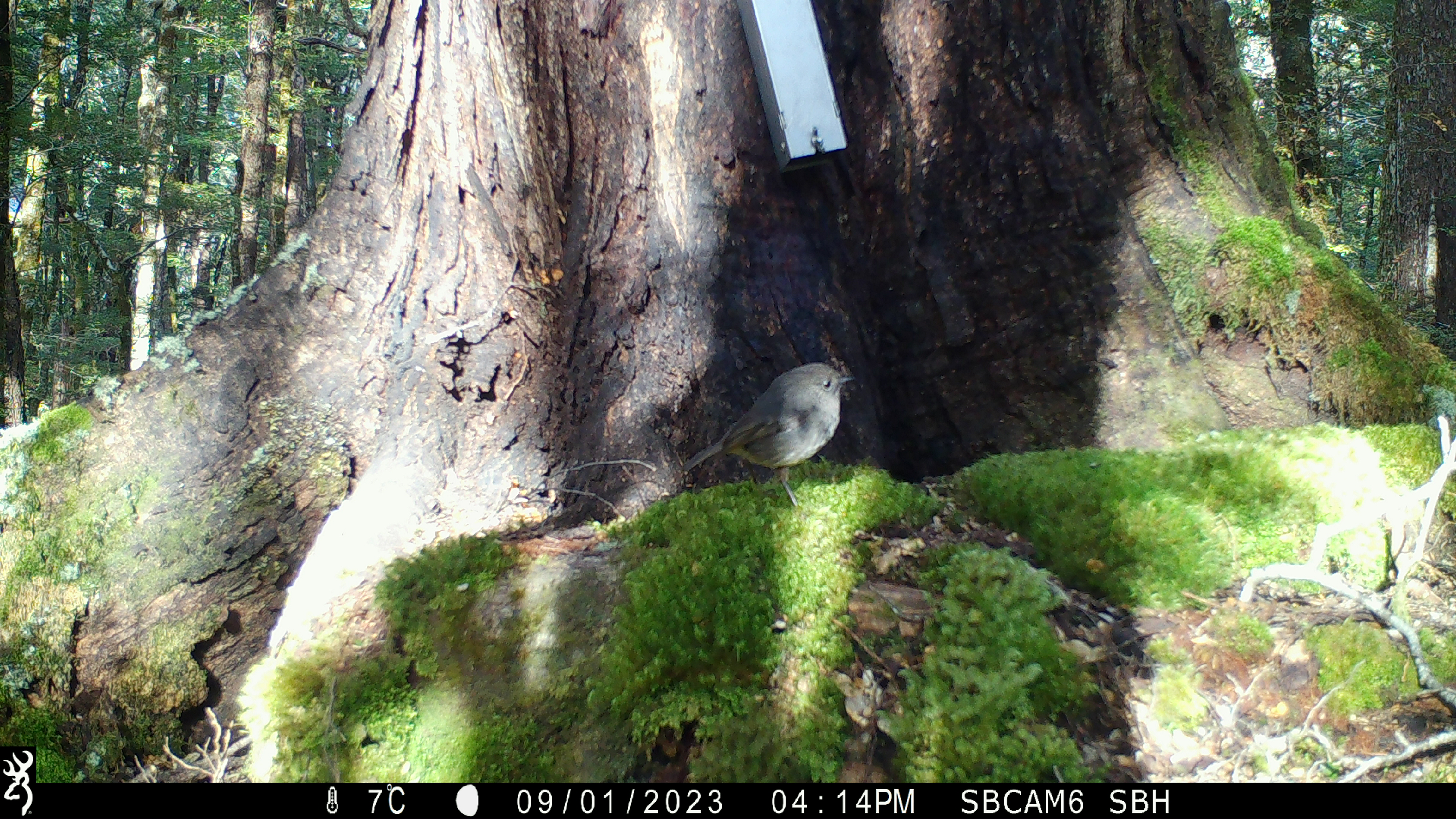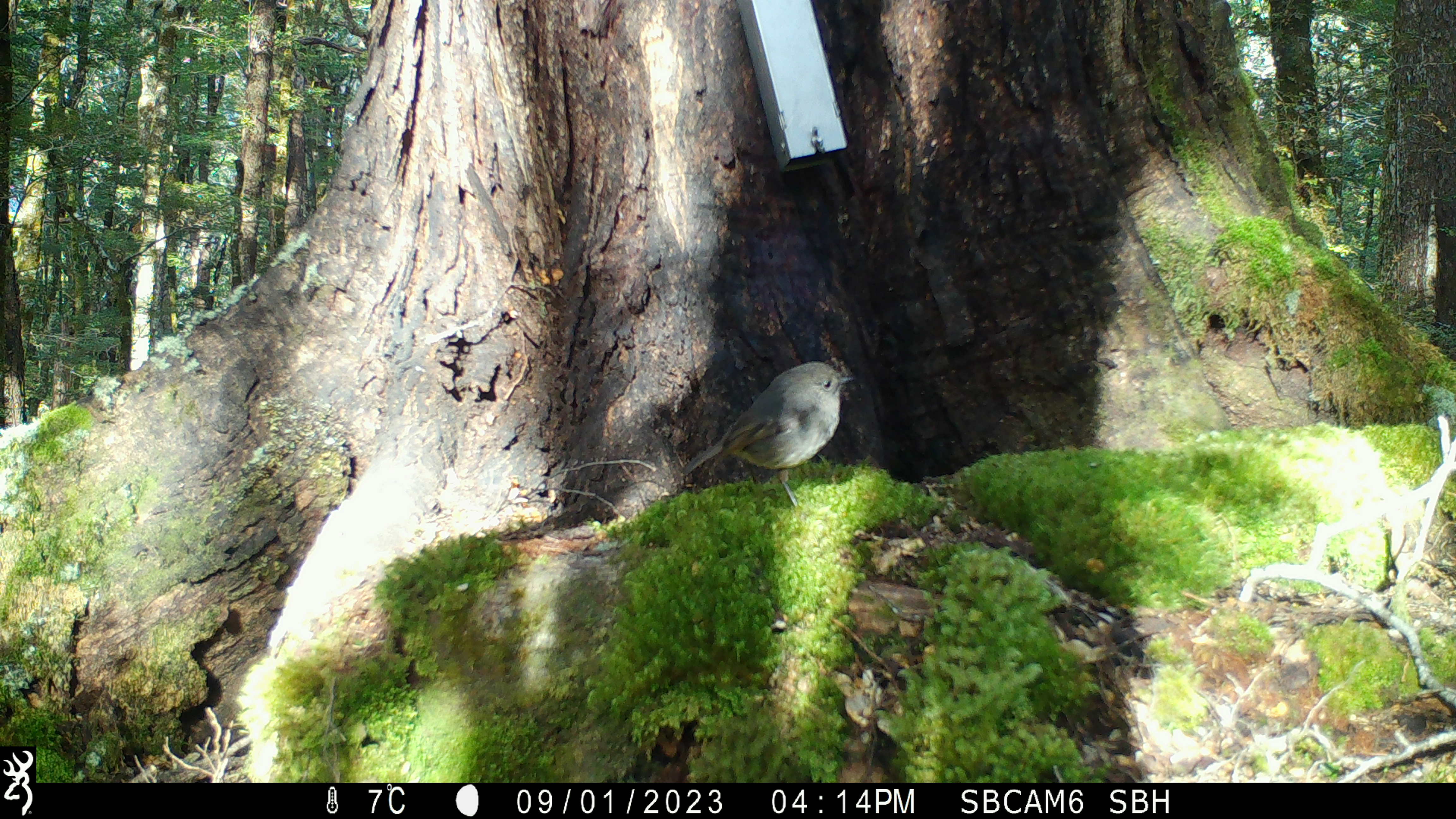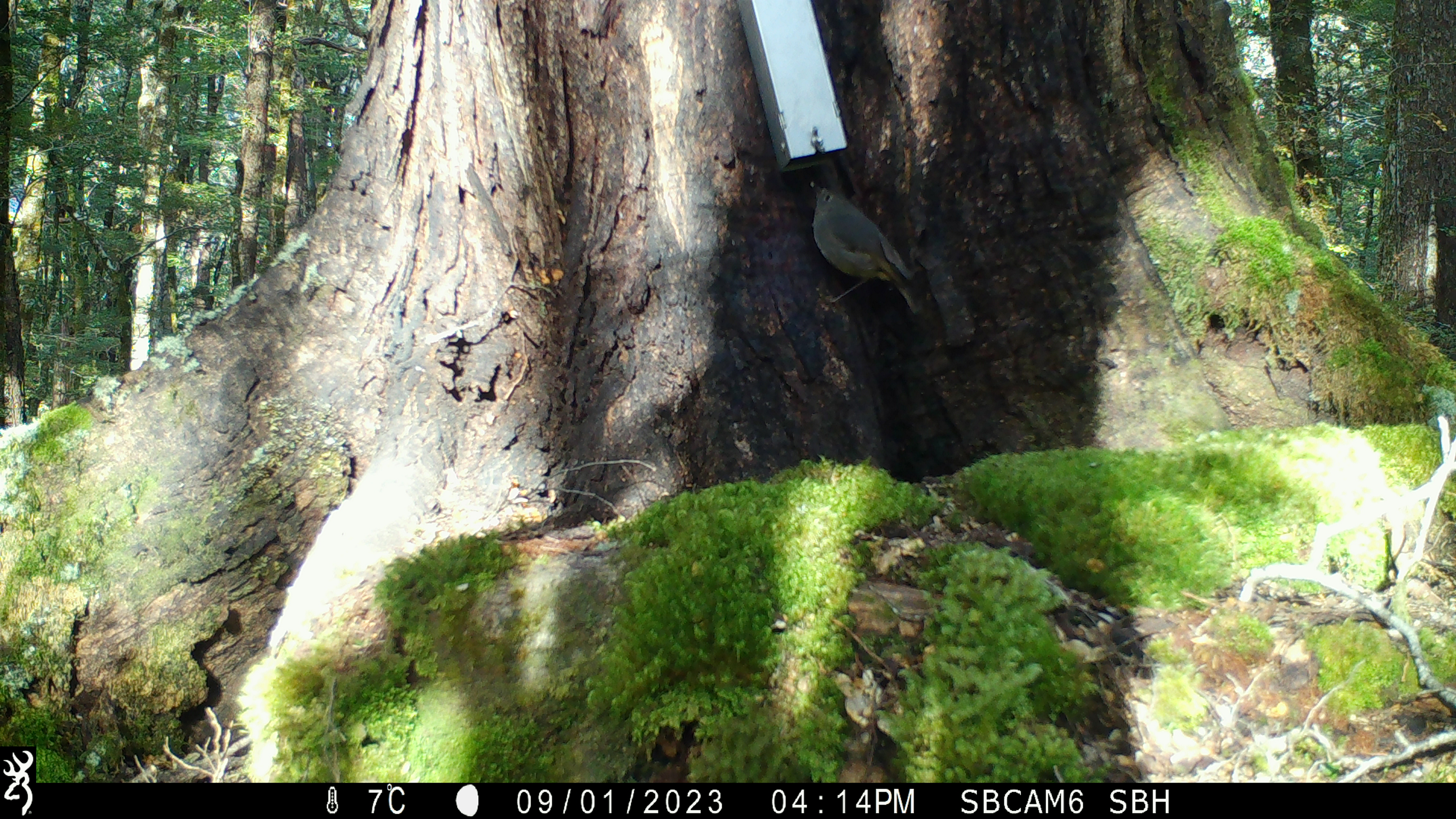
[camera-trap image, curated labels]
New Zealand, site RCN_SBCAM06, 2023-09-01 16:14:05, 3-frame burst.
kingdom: Animalia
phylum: Chordata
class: Aves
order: Passeriformes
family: Petroicidae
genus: Petroica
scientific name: Petroica australis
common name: new zealand robin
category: robin